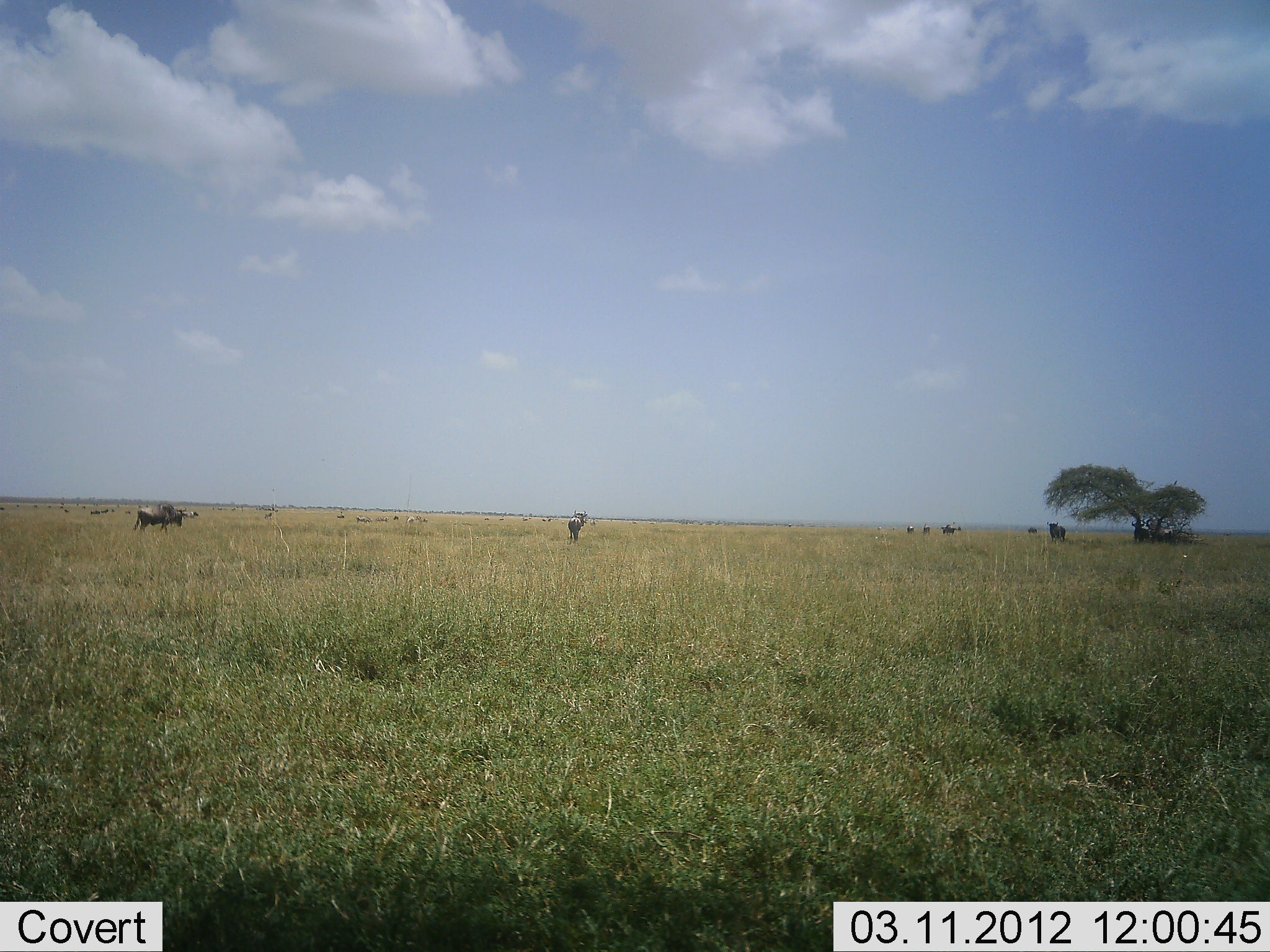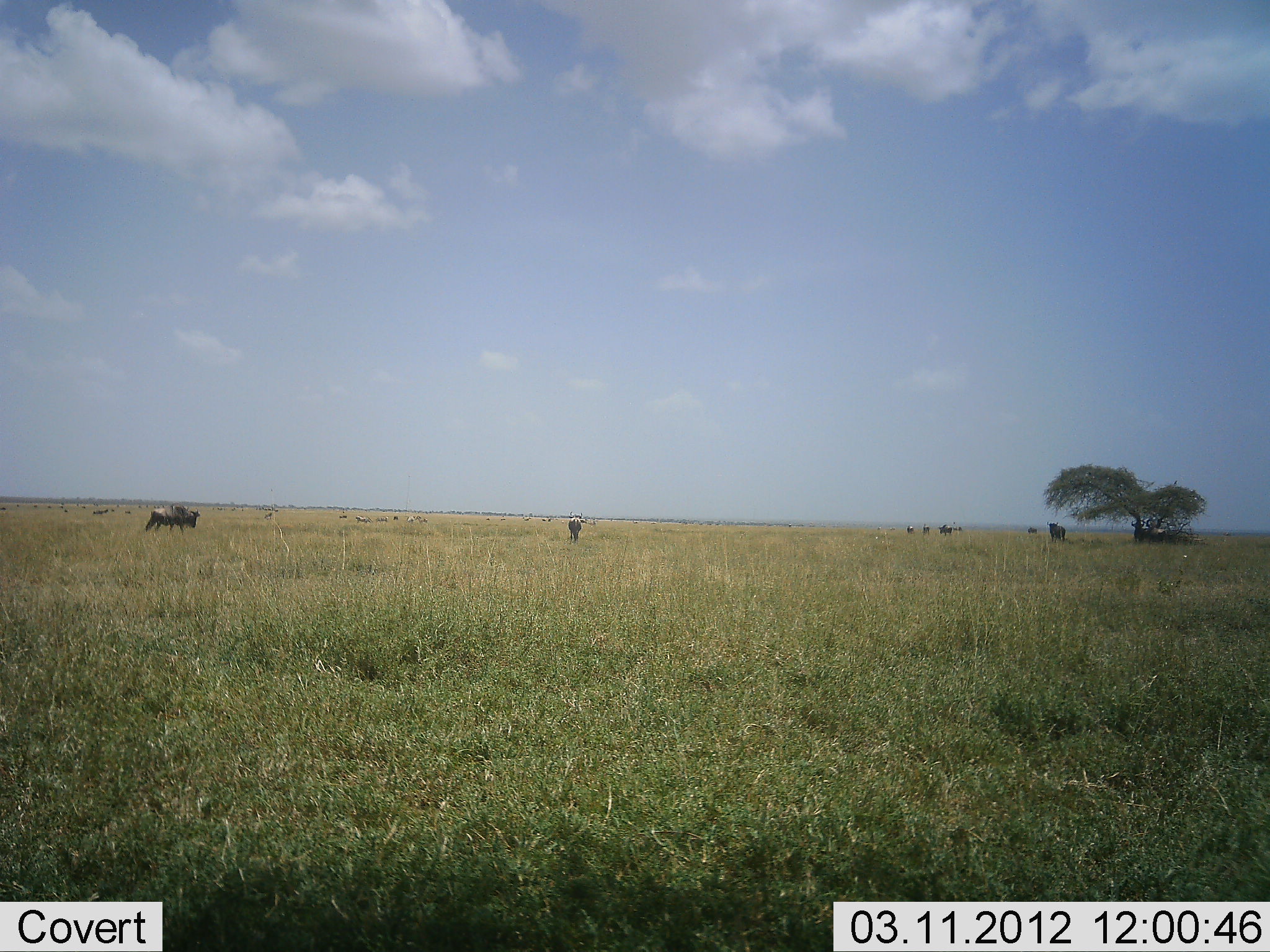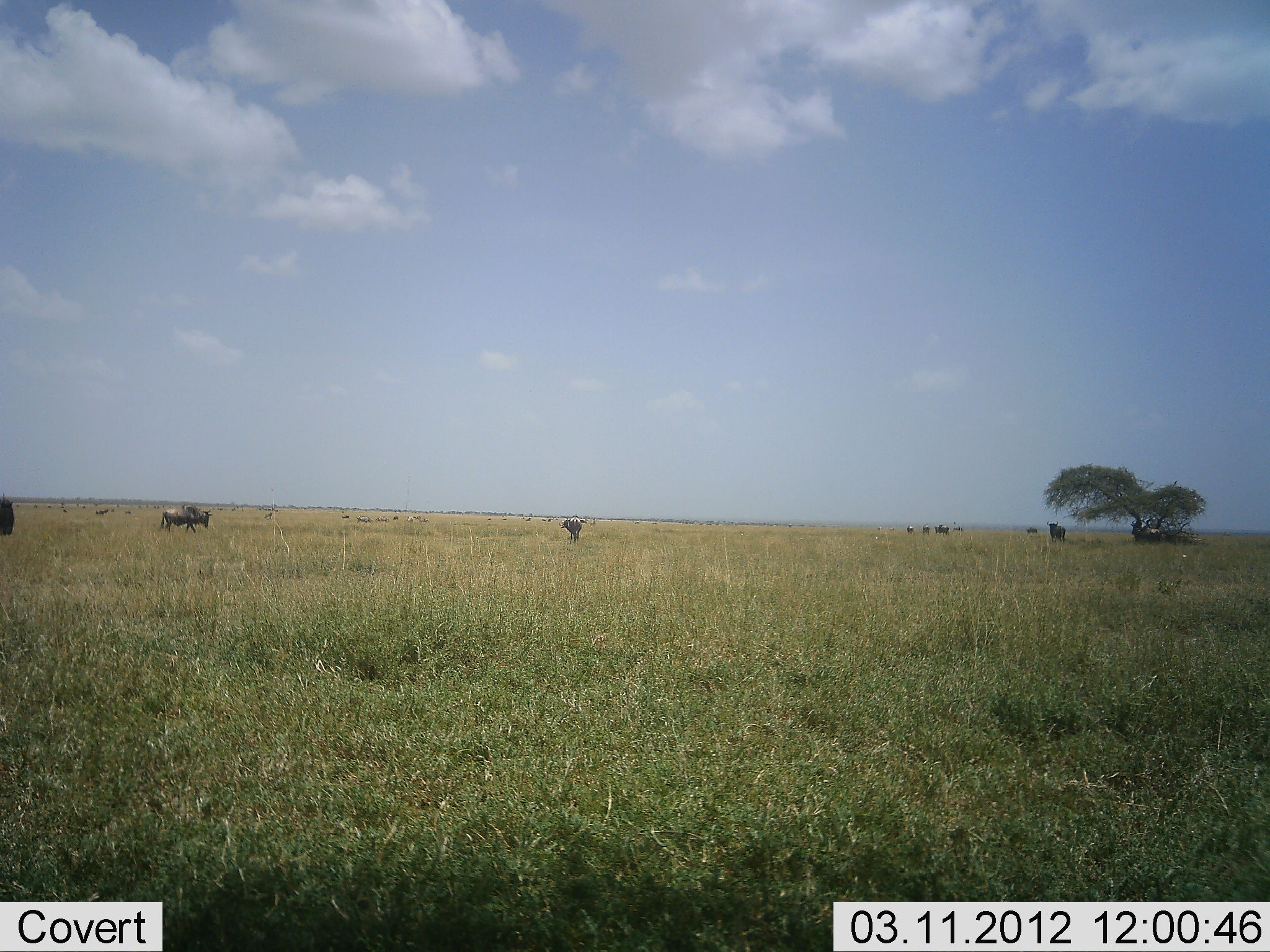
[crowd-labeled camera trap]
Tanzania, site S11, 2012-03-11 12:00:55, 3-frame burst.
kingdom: Animalia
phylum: Chordata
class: Mammalia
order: Artiodactyla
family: Bovidae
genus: Connochaetes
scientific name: Connochaetes taurinus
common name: blue wildebeest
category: wildebeest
Wildebeest (blue wildebeest) (Connochaetes taurinus), count 11-50. Behavior (volunteer vote fractions): standing 70%, resting 10%, moving 80%, interacting 0%. Young present (vote fraction): 0%. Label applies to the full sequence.